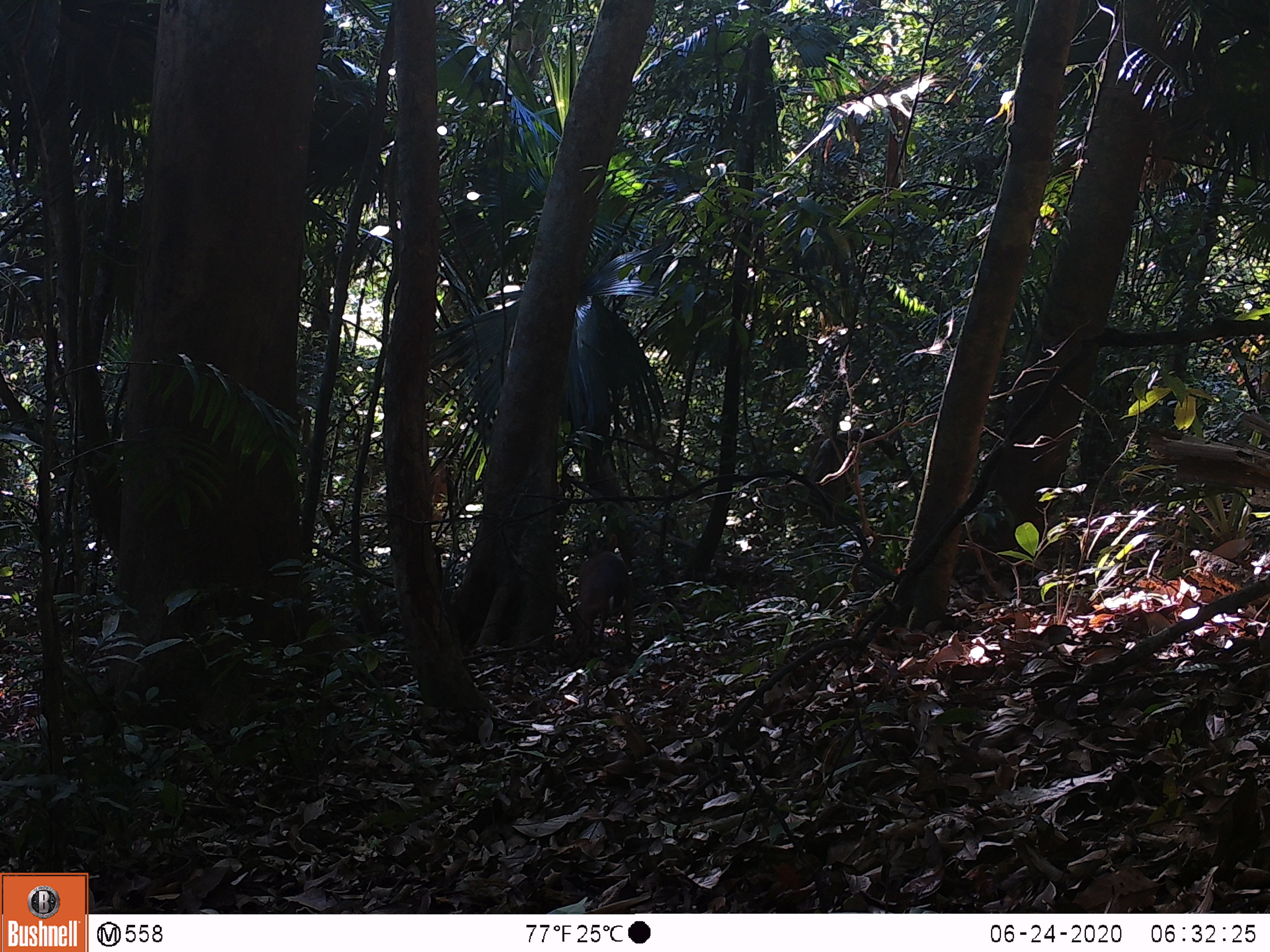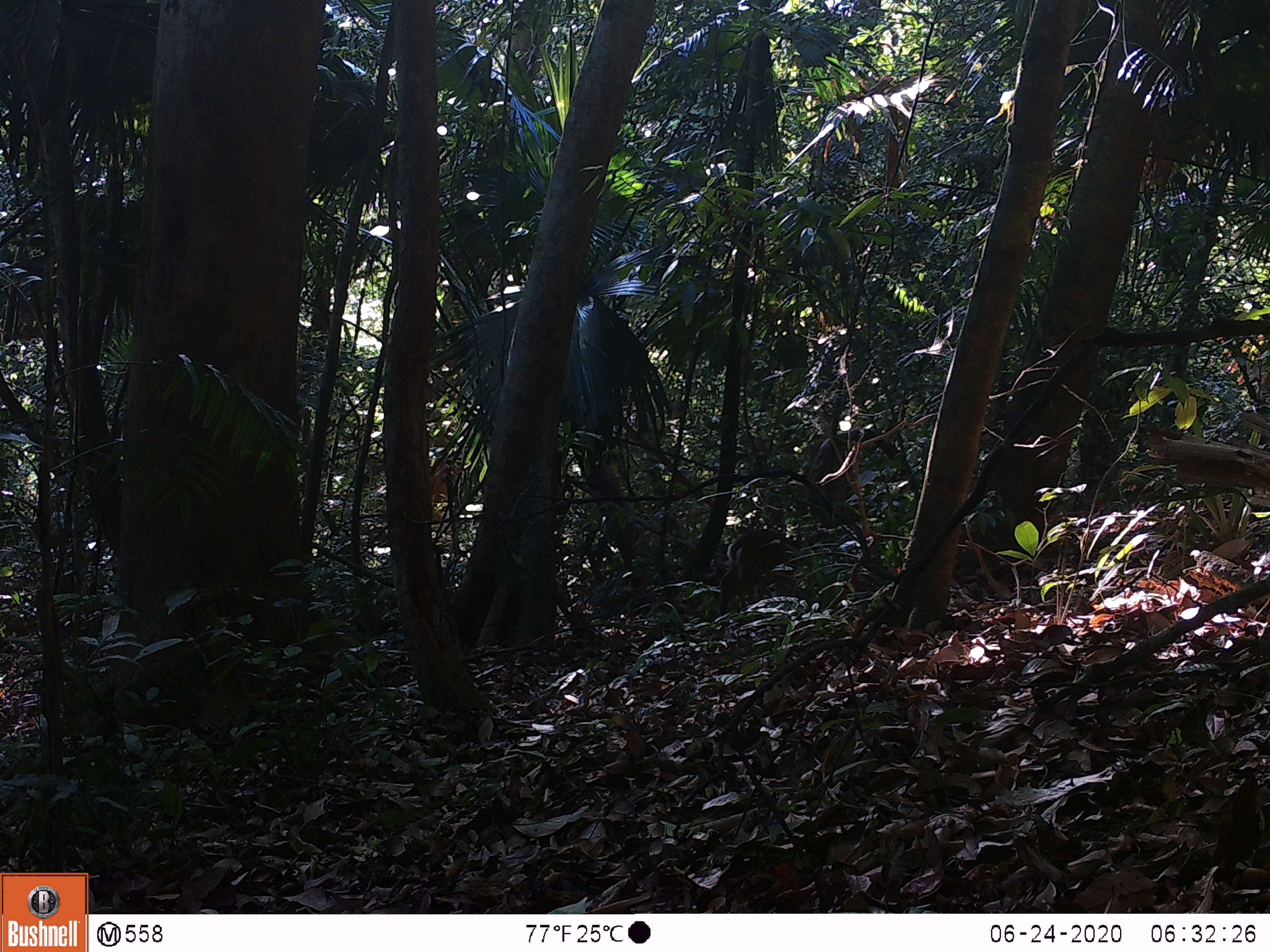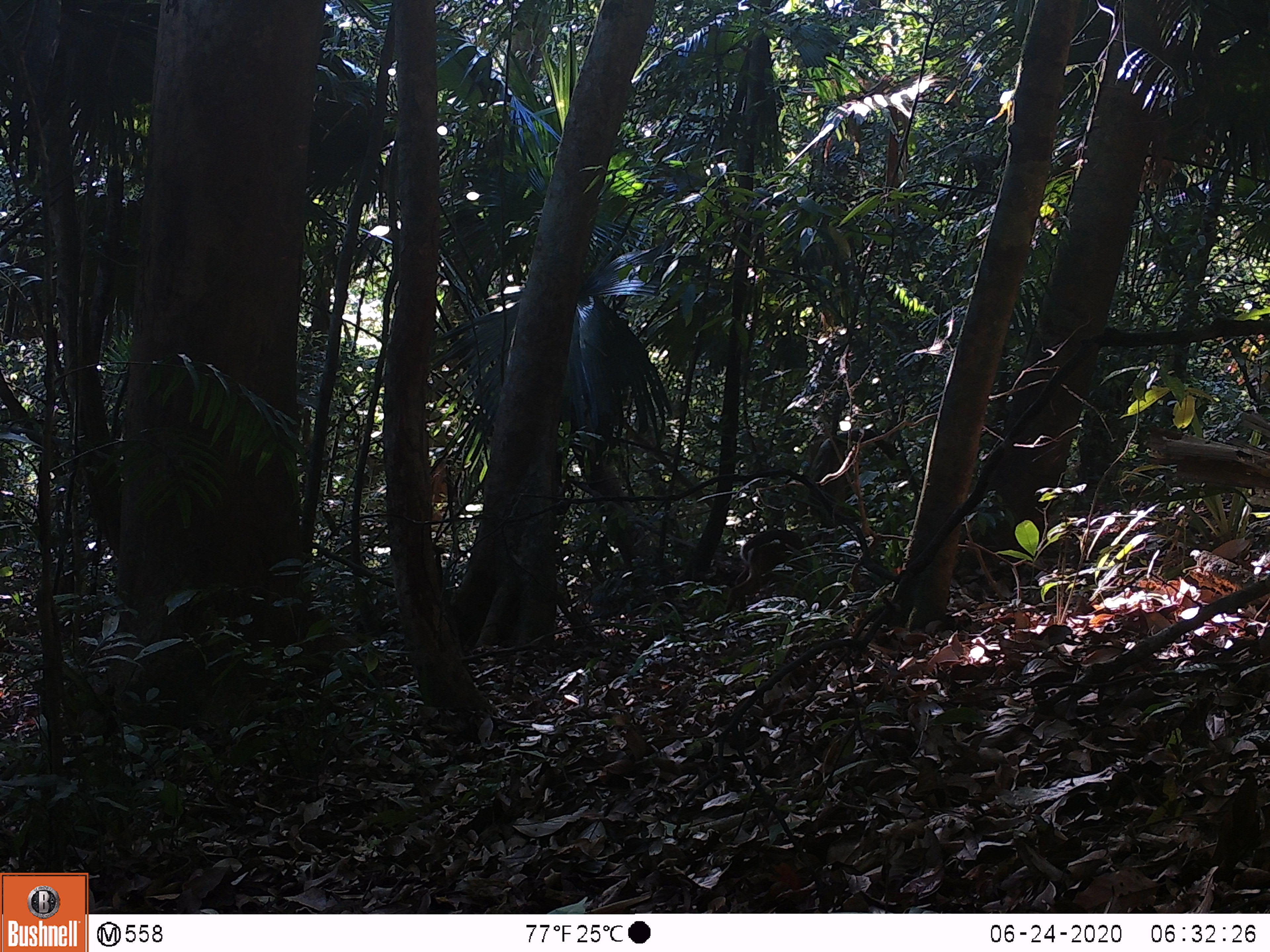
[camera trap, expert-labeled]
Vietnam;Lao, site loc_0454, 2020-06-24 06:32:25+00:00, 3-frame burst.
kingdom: Animalia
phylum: Chordata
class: Mammalia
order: Artiodactyla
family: Cervidae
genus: Muntiacus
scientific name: Muntiacus vuquangensis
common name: large-antlered muntjac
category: large antlered muntjac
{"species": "large antlered muntjac (large-antlered muntjac) (Muntiacus vuquangensis)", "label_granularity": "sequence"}